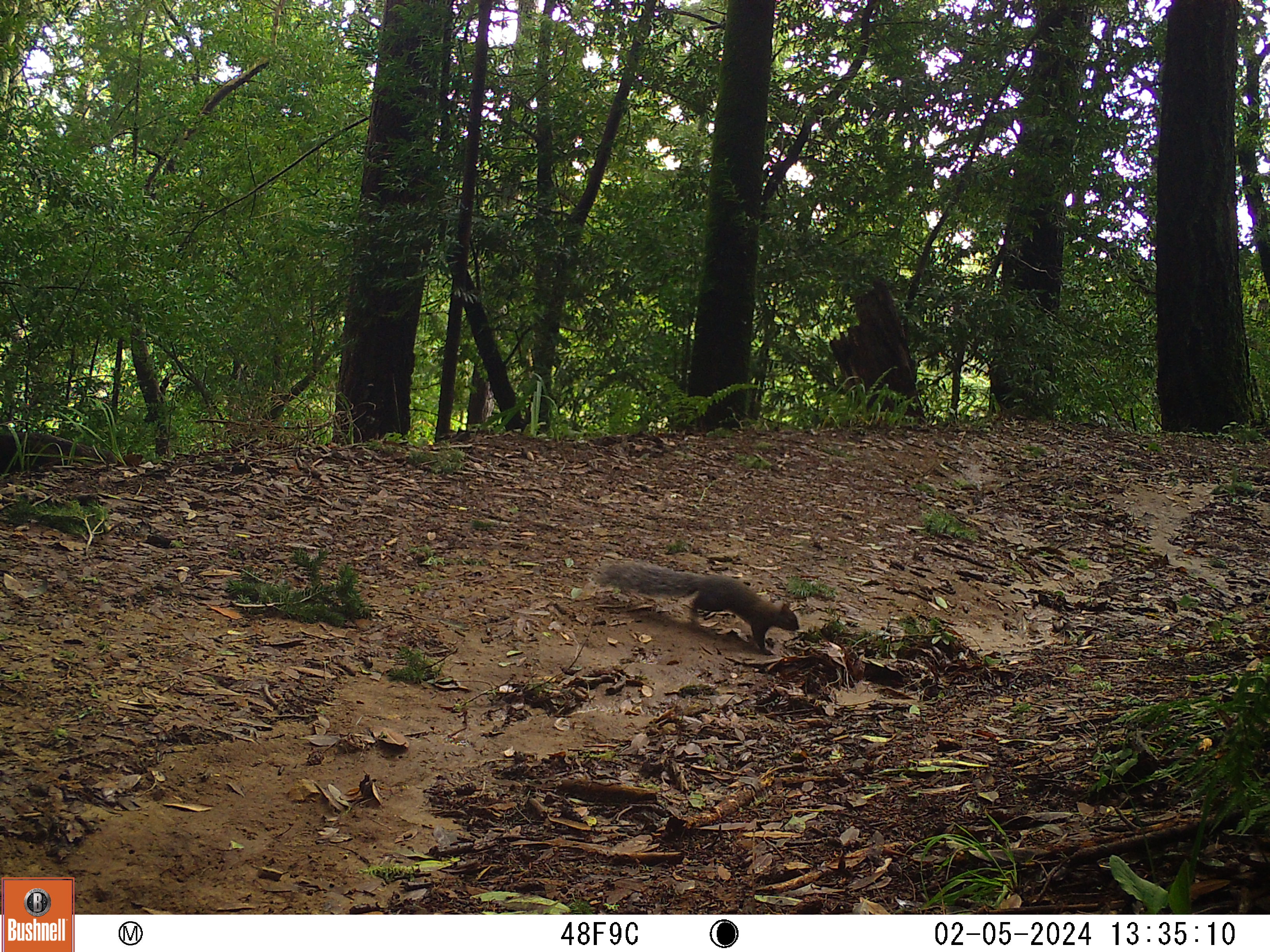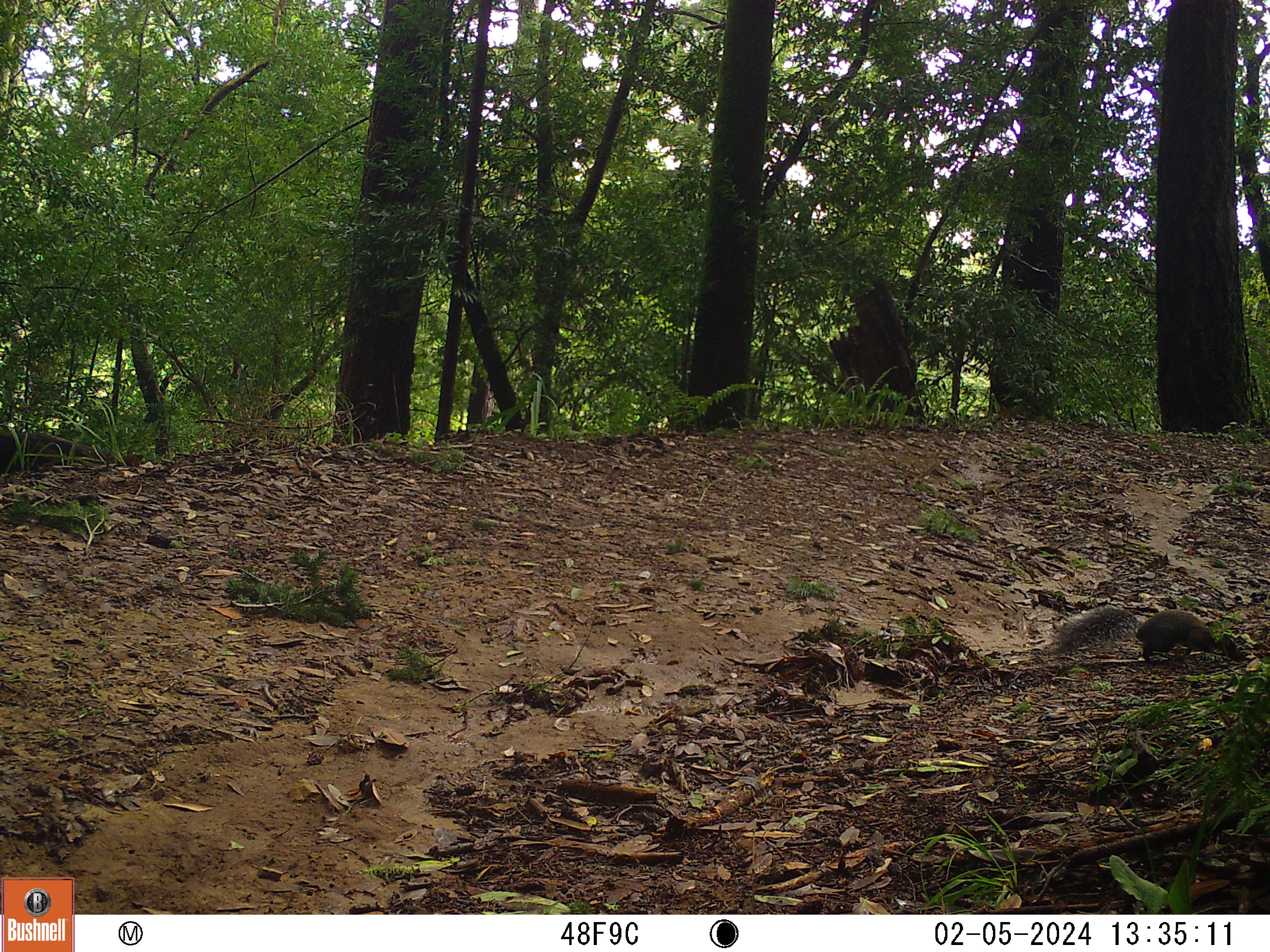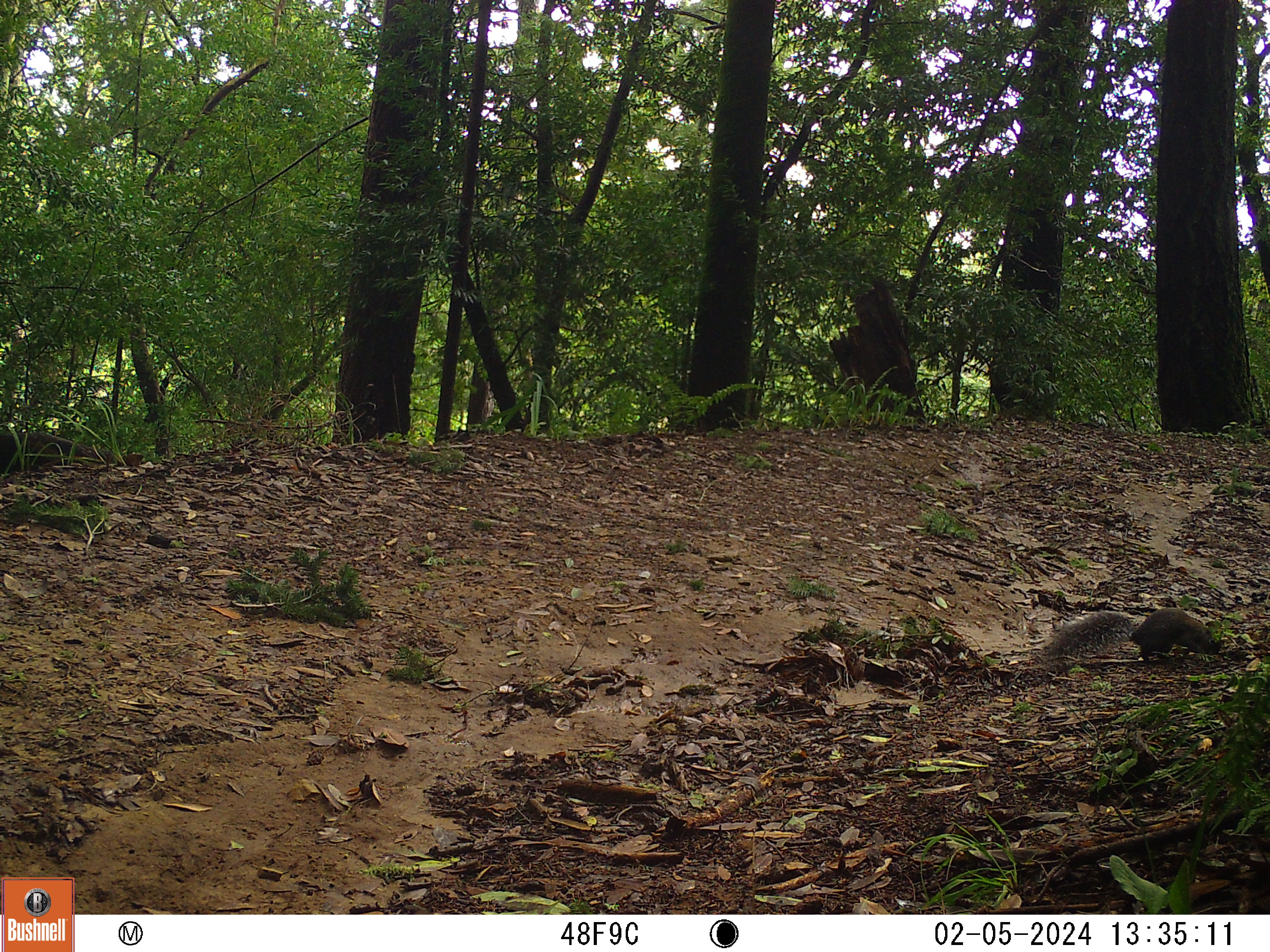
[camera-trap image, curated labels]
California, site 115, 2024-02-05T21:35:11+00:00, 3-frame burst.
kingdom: Animalia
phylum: Chordata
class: Mammalia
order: Rodentia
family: Sciuridae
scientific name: Sciuridae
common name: squirrel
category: unknown squirrel